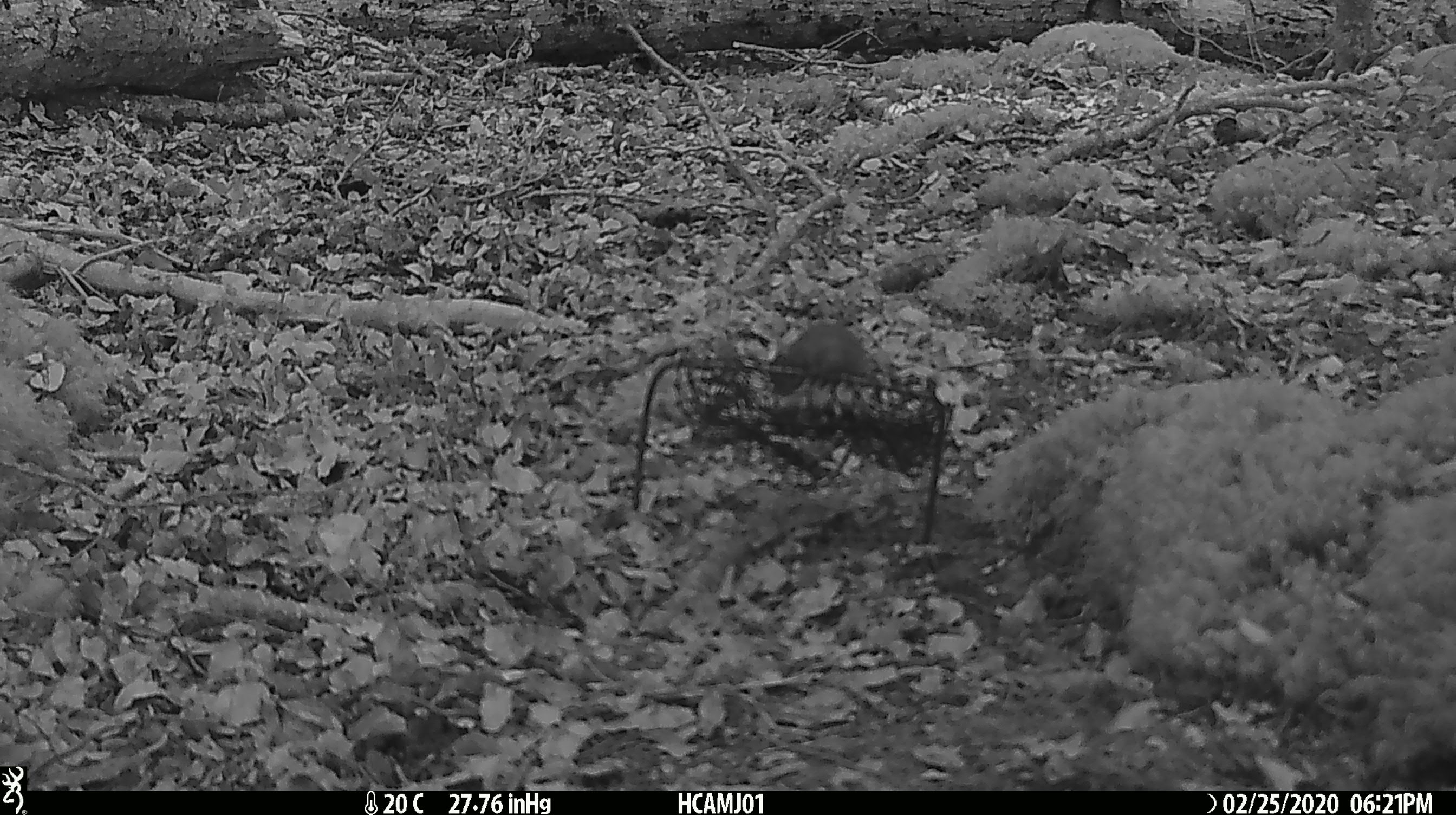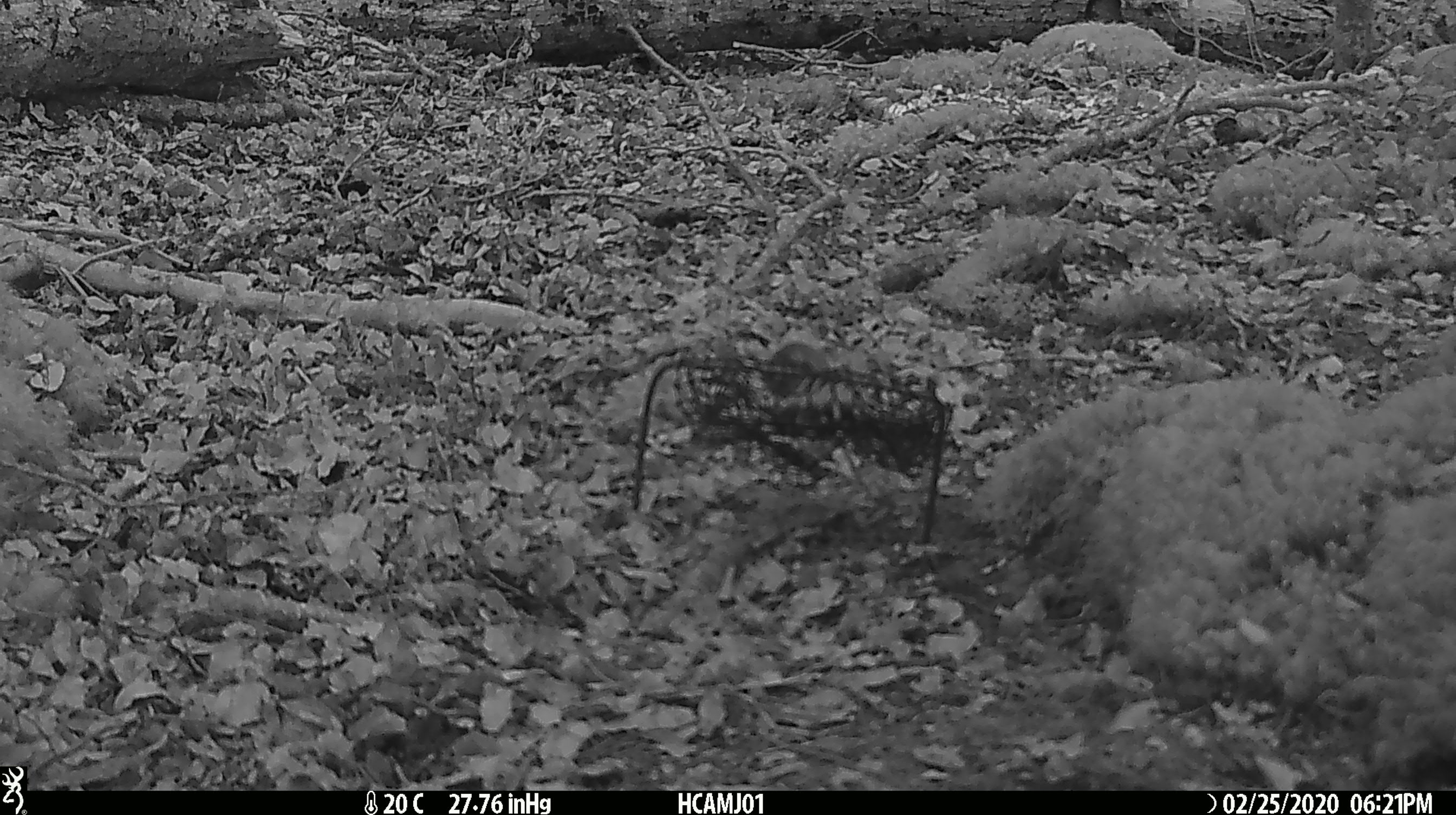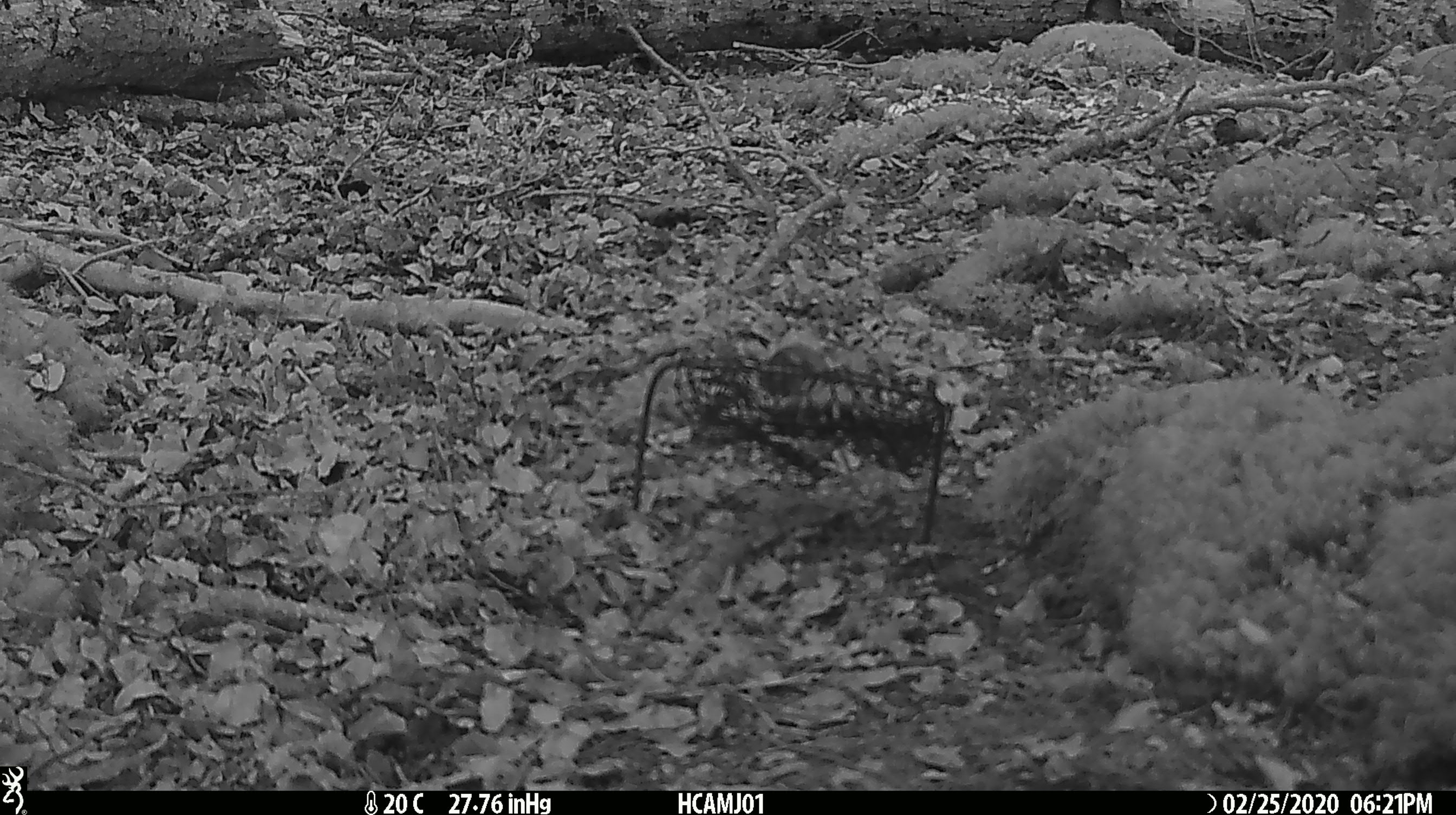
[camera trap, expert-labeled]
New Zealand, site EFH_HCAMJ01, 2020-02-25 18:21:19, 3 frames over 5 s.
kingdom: Animalia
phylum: Chordata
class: Mammalia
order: Rodentia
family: Muridae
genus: Mus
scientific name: Mus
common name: mouse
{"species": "mouse (Mus)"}